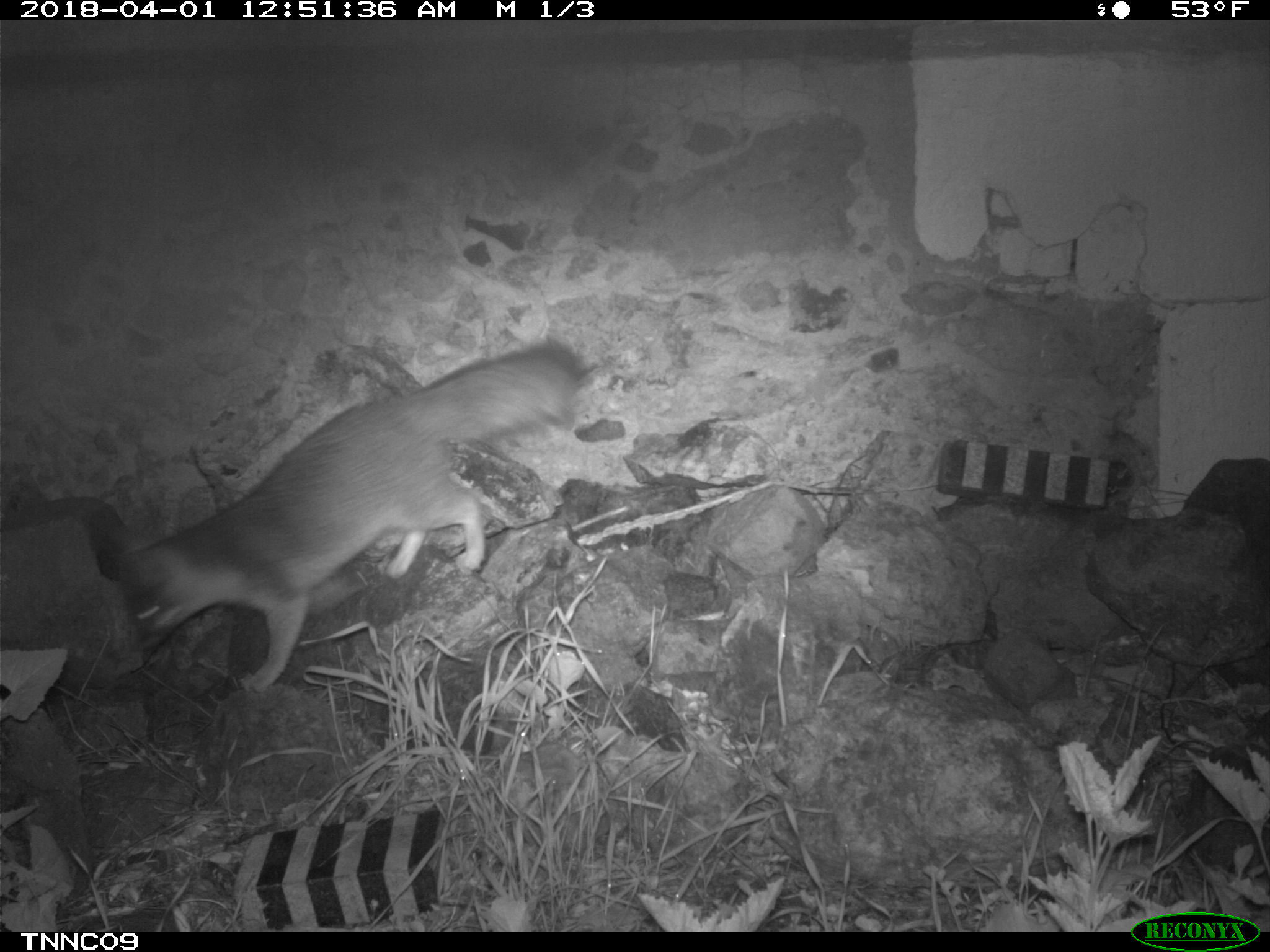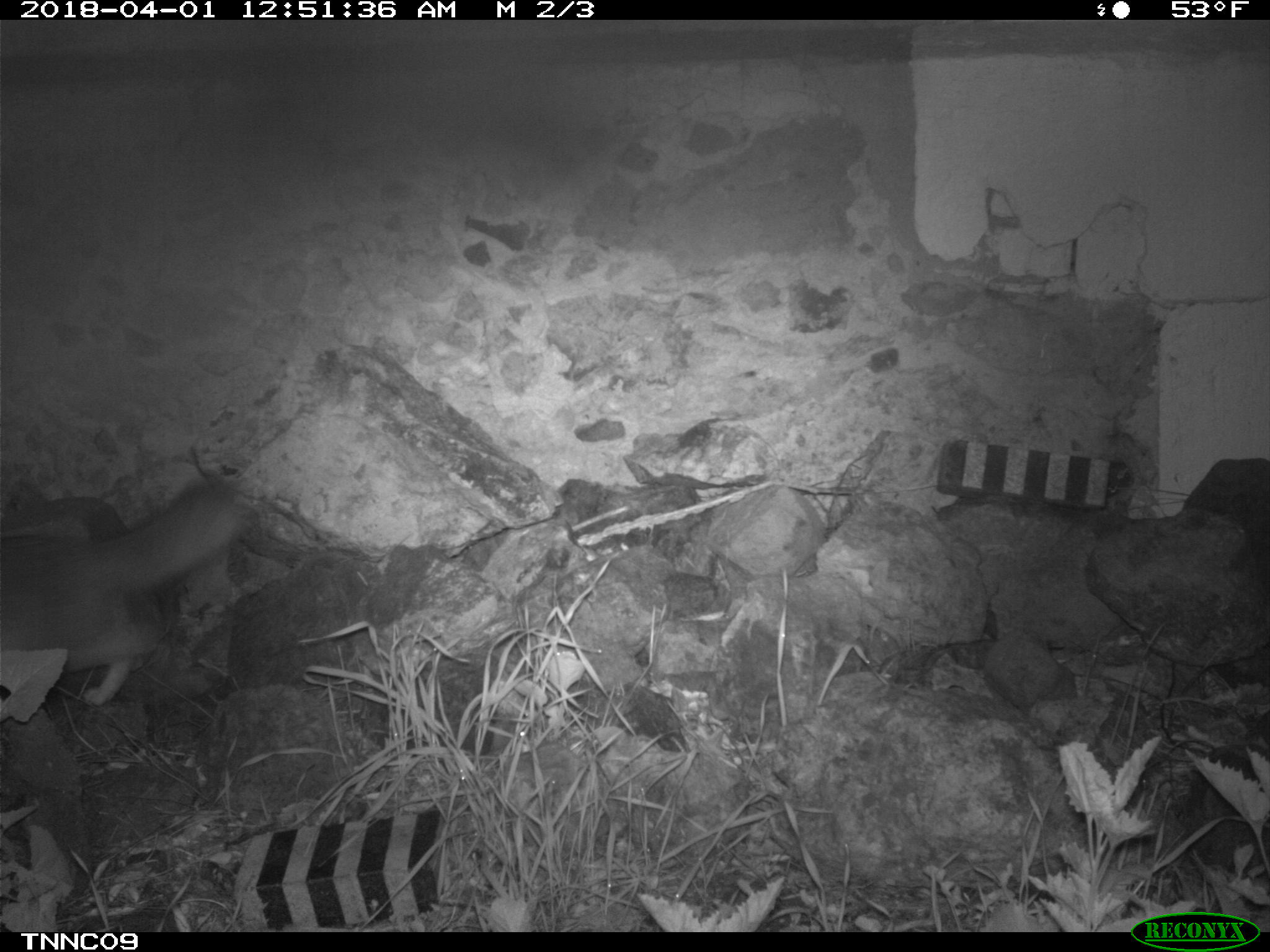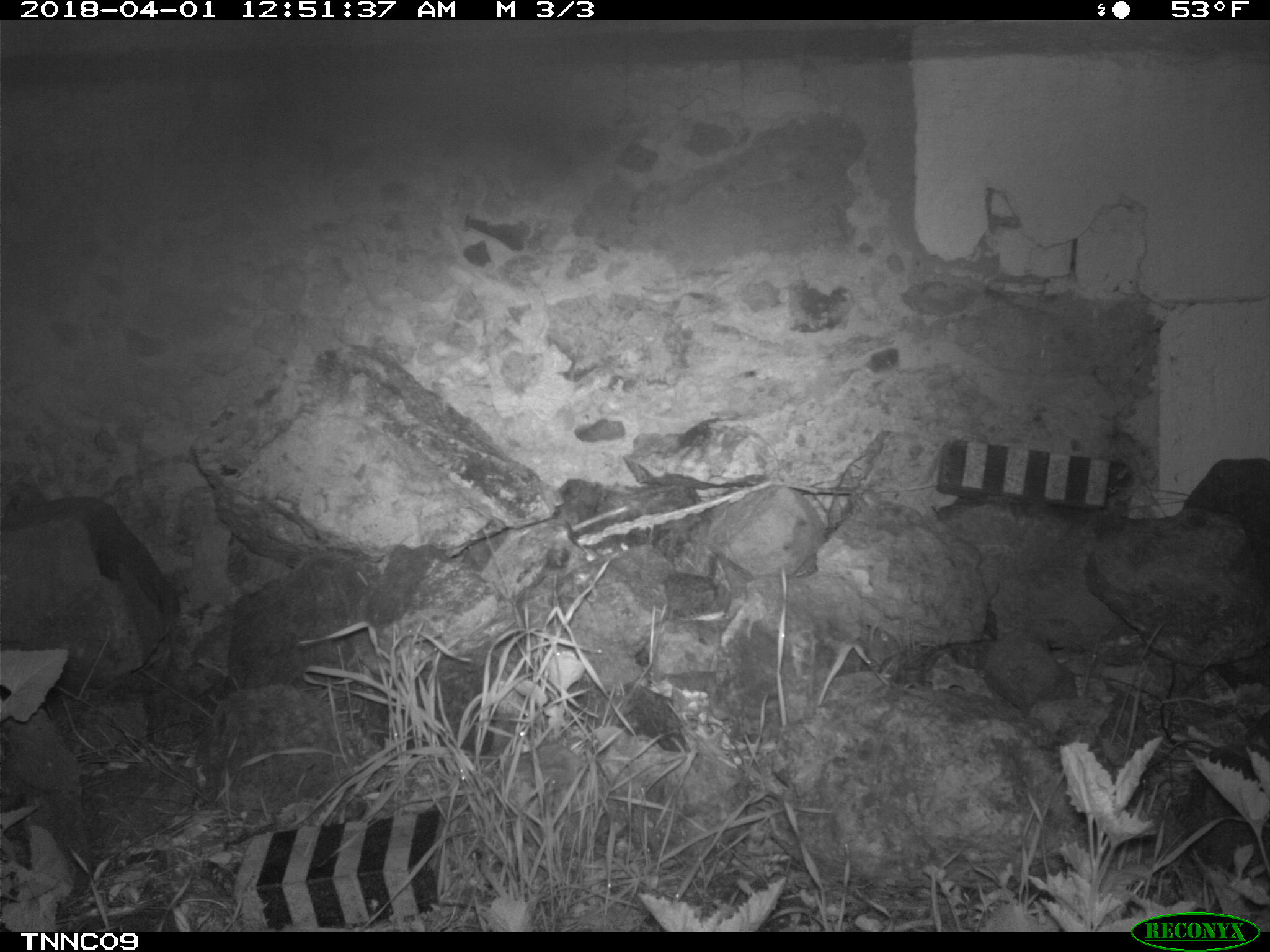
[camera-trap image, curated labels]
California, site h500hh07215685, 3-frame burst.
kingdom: Animalia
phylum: Chordata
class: Mammalia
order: Carnivora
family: Canidae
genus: Urocyon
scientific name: Urocyon littoralis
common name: island fox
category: fox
Fox (island fox) (Urocyon littoralis).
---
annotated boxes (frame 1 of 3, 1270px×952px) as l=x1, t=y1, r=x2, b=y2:
fox: l=117, t=350, r=574, b=693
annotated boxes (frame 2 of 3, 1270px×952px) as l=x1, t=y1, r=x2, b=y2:
fox: l=0, t=478, r=249, b=705